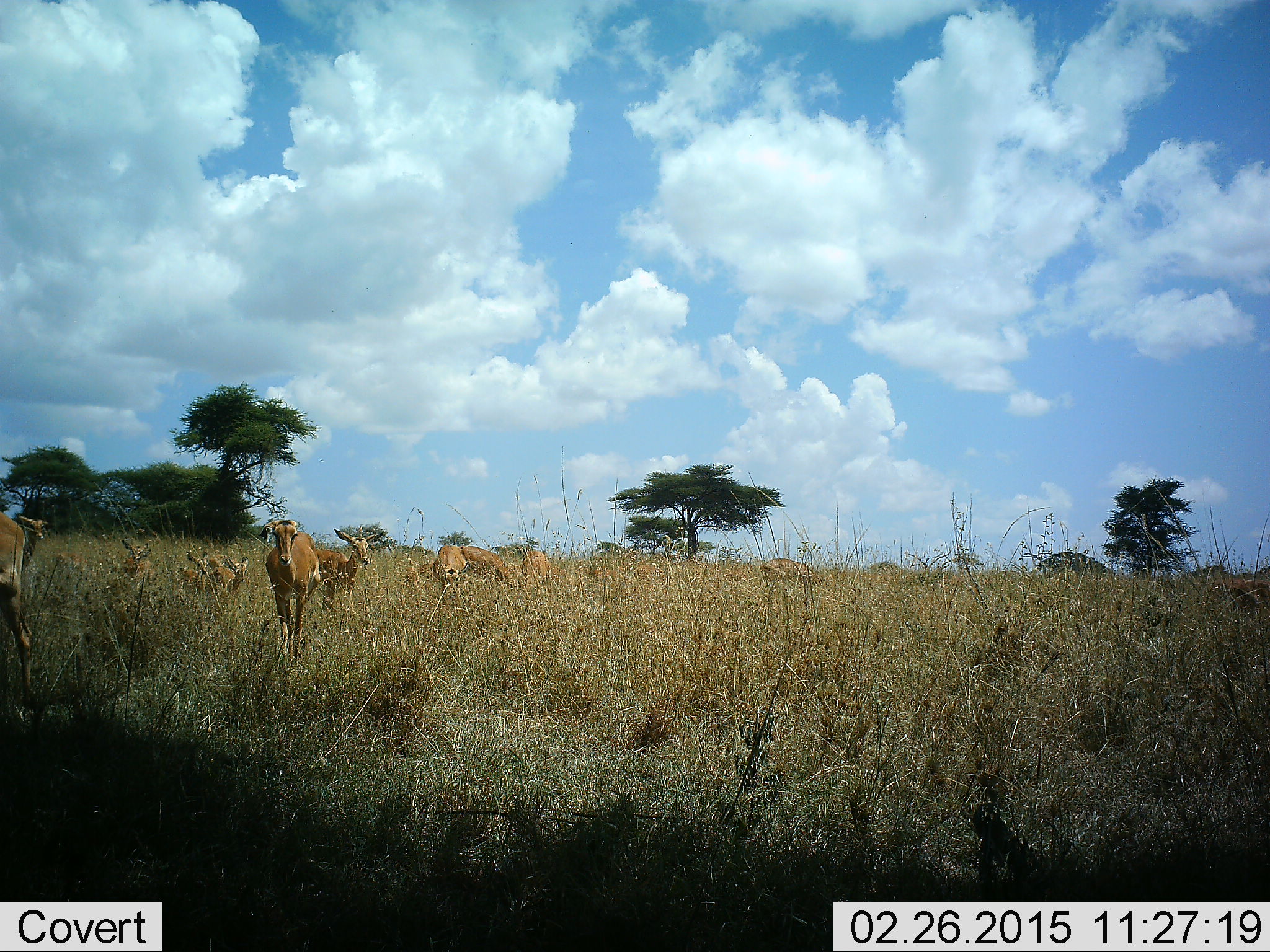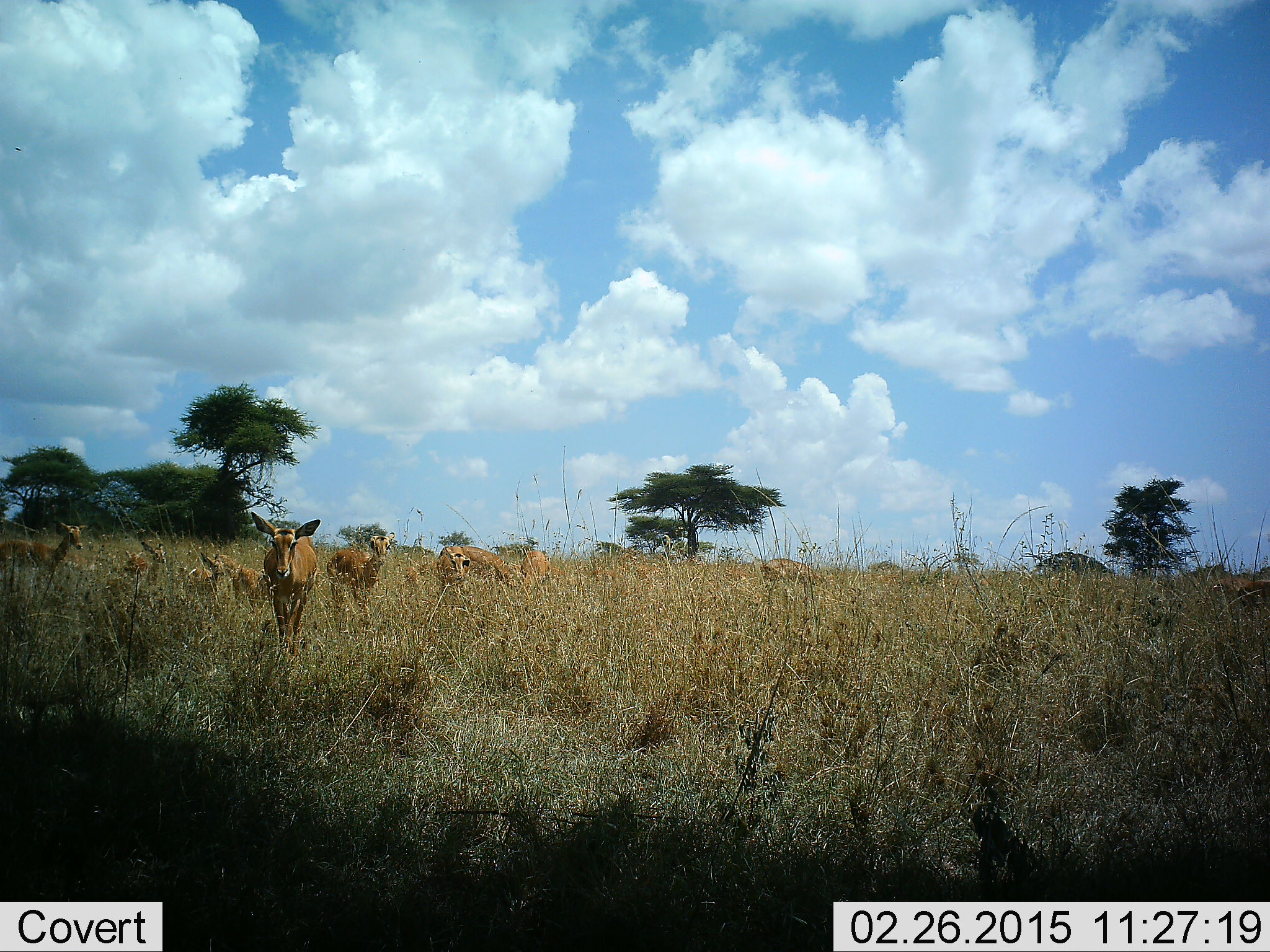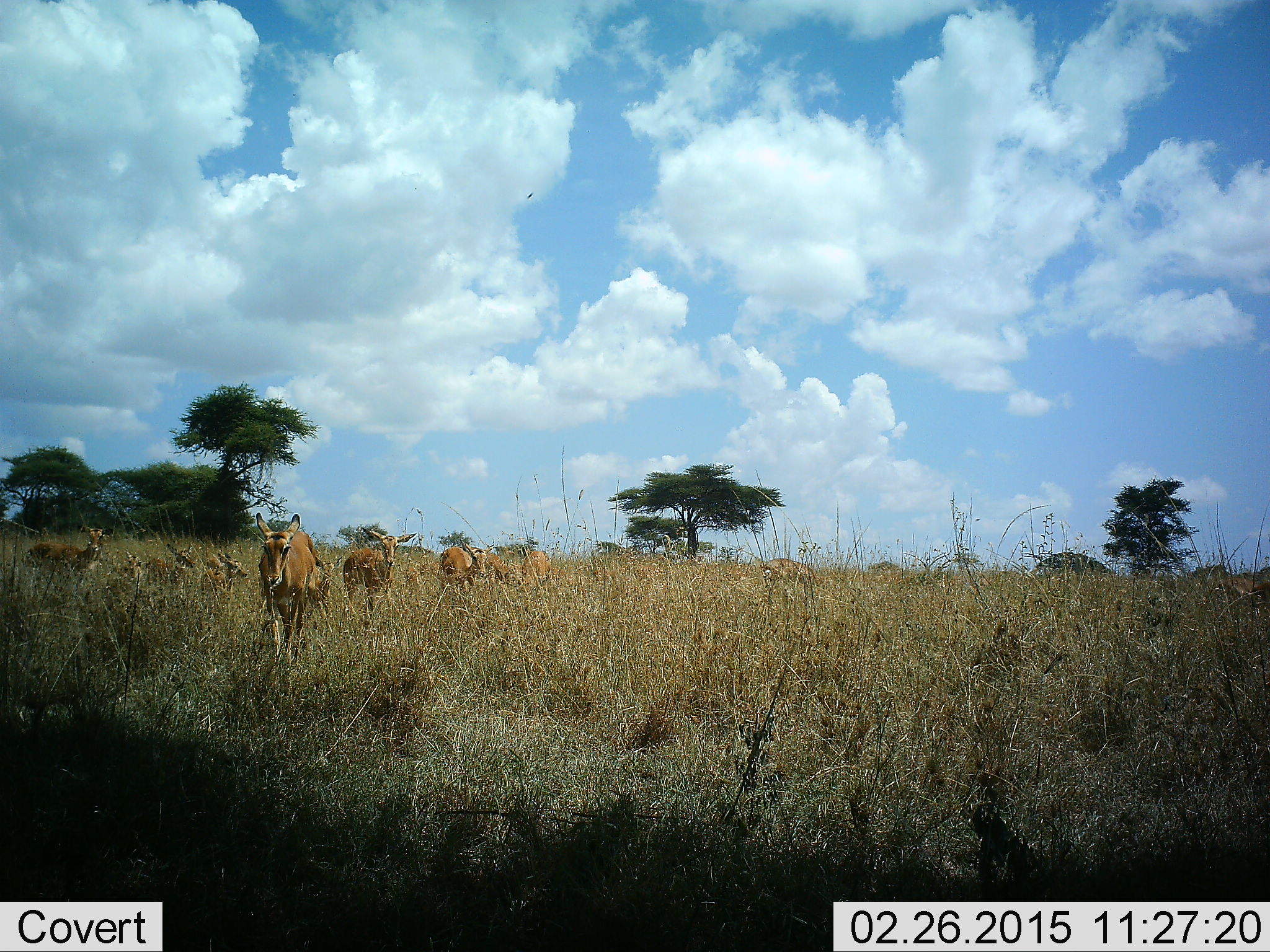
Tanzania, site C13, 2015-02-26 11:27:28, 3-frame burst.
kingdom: Animalia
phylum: Chordata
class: Mammalia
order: Artiodactyla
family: Bovidae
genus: Aepyceros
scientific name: Aepyceros melampus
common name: impala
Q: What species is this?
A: Impala (Aepyceros melampus).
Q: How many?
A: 10.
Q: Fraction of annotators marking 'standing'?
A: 40%.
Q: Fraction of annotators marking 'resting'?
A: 0%.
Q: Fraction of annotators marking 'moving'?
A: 80%.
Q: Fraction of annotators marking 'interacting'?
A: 0%.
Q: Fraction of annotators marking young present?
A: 20%.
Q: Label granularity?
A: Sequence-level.